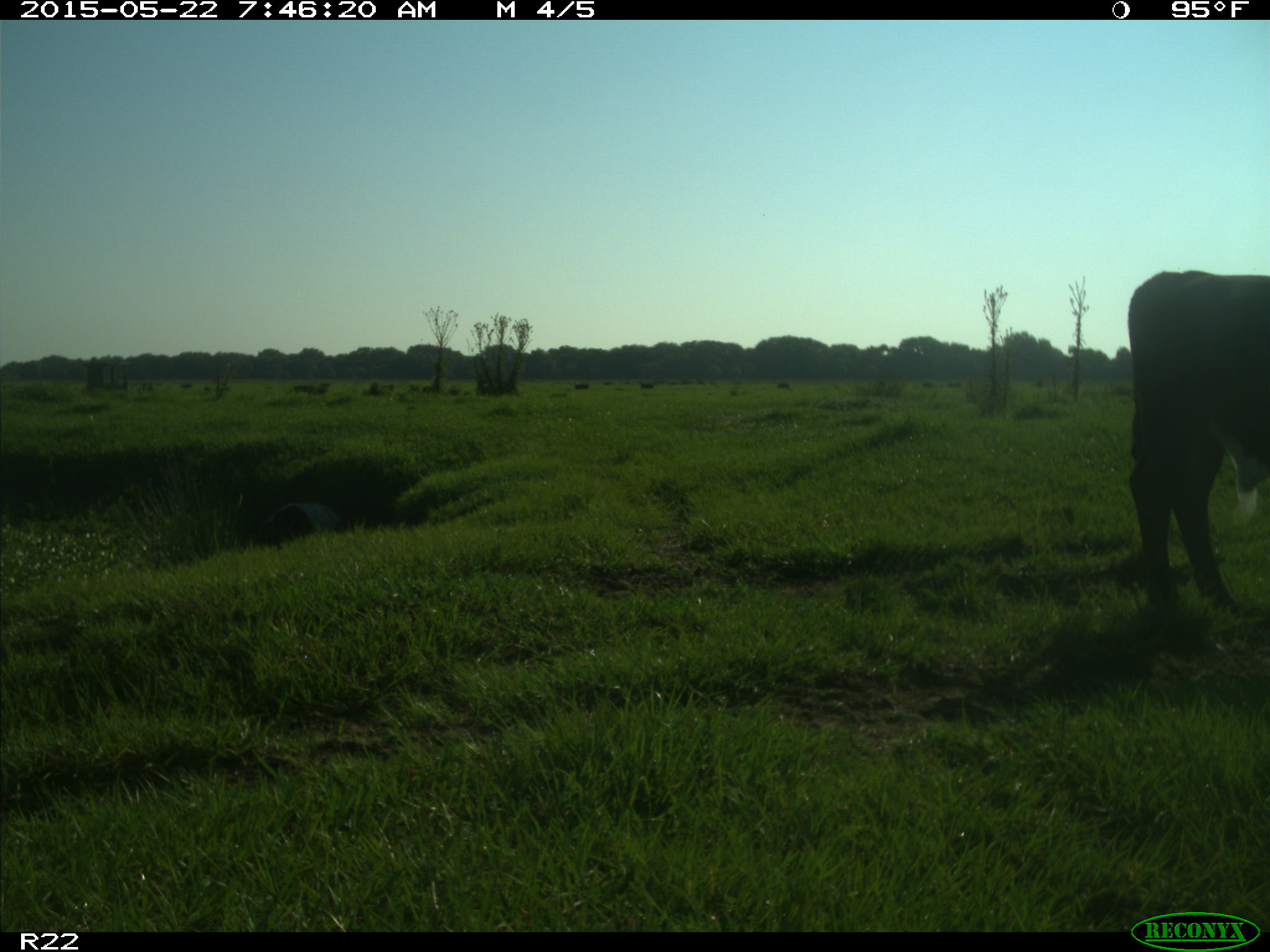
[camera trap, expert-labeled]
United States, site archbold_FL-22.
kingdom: Animalia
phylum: Chordata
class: Mammalia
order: Artiodactyla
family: Bovidae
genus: Bos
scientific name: Bos taurus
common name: domestic cow